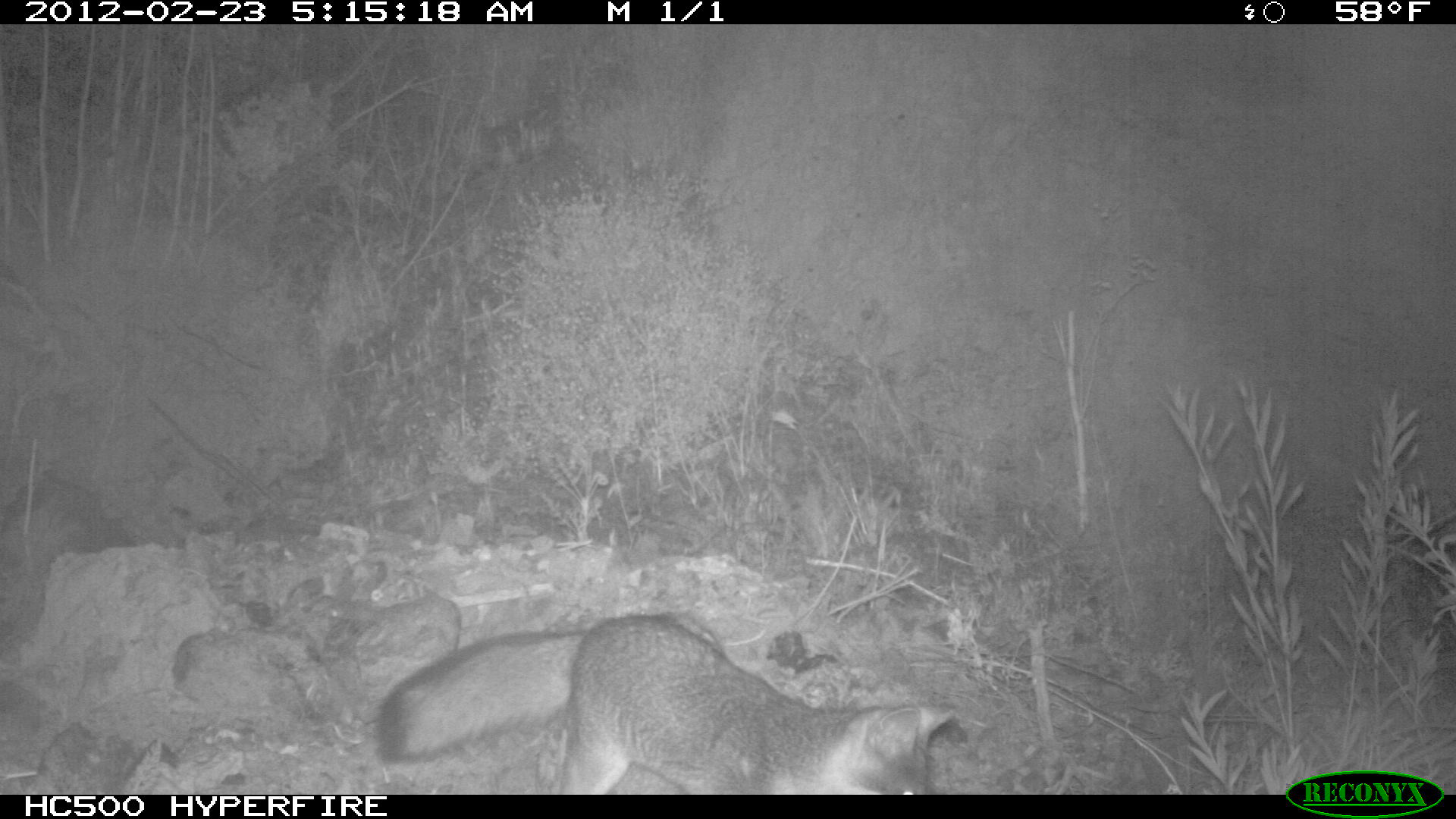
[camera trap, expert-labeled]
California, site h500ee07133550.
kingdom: Animalia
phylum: Chordata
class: Mammalia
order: Carnivora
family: Canidae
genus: Urocyon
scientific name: Urocyon littoralis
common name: island fox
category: fox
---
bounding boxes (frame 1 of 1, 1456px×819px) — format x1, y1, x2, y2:
fox: 376, 613, 955, 794